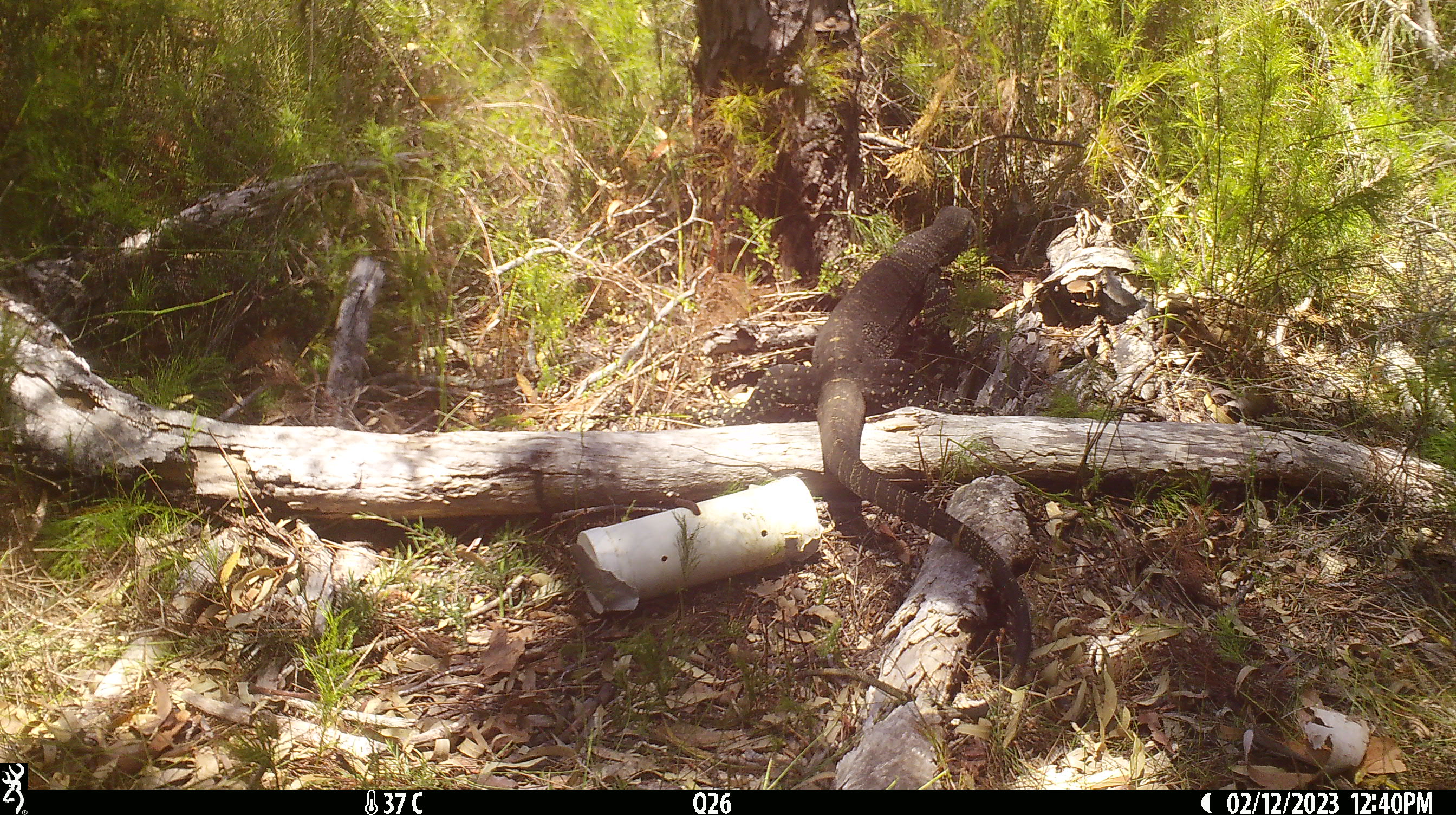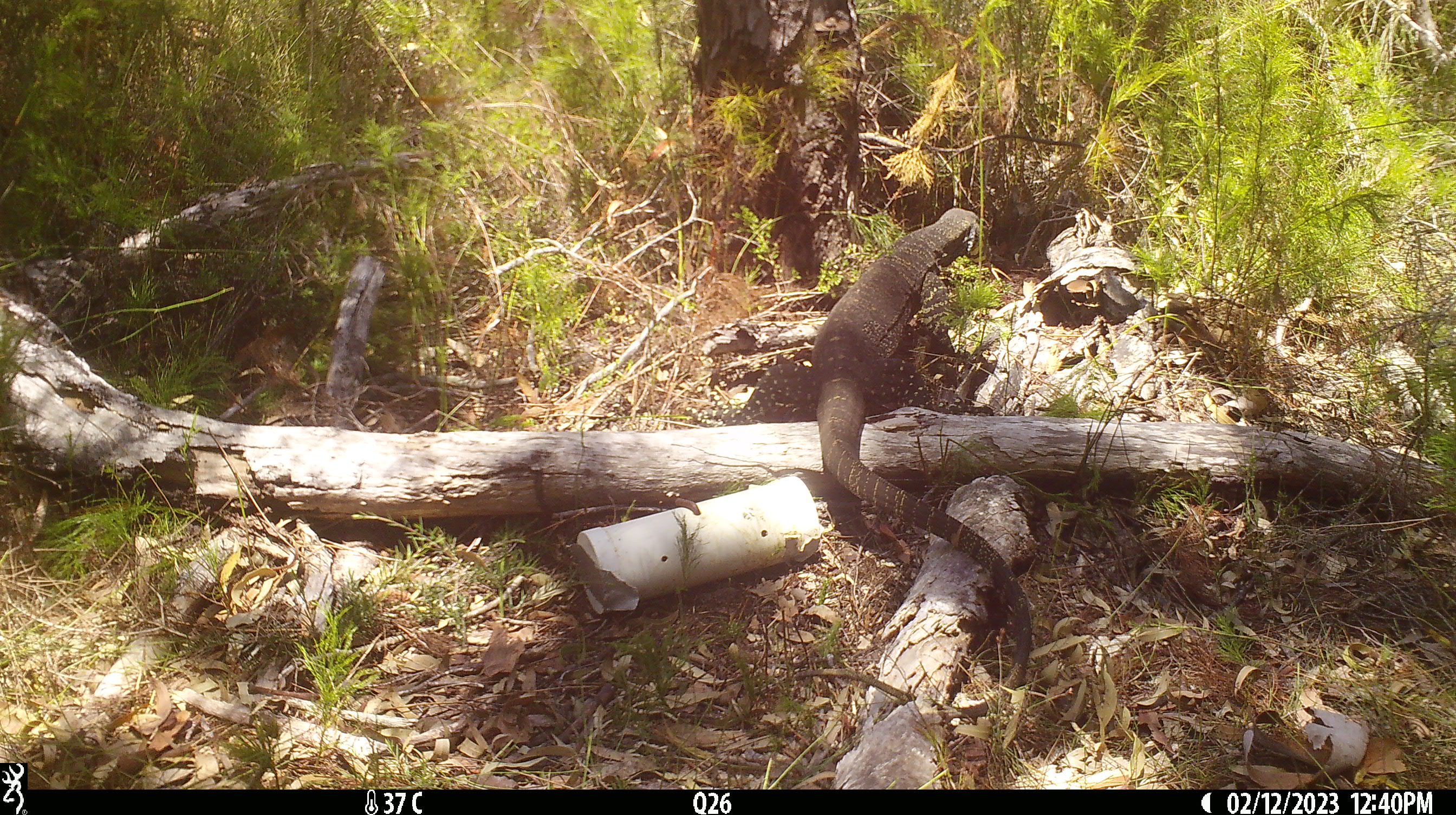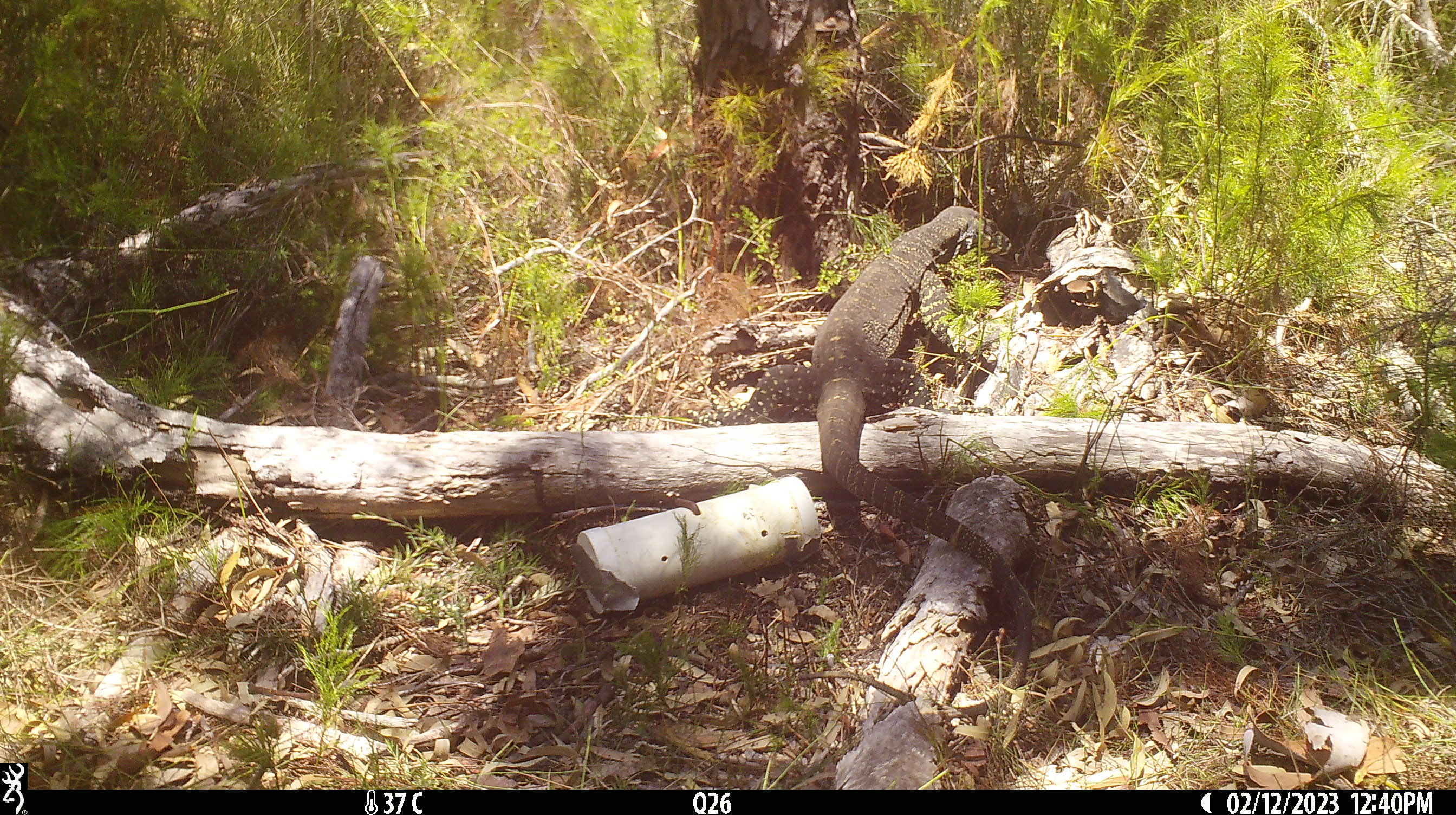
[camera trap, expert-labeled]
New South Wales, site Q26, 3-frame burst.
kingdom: Animalia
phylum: Chordata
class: Reptilia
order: Squamata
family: Varanidae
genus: Varanus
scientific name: Varanus varius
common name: lace monitor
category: goanna